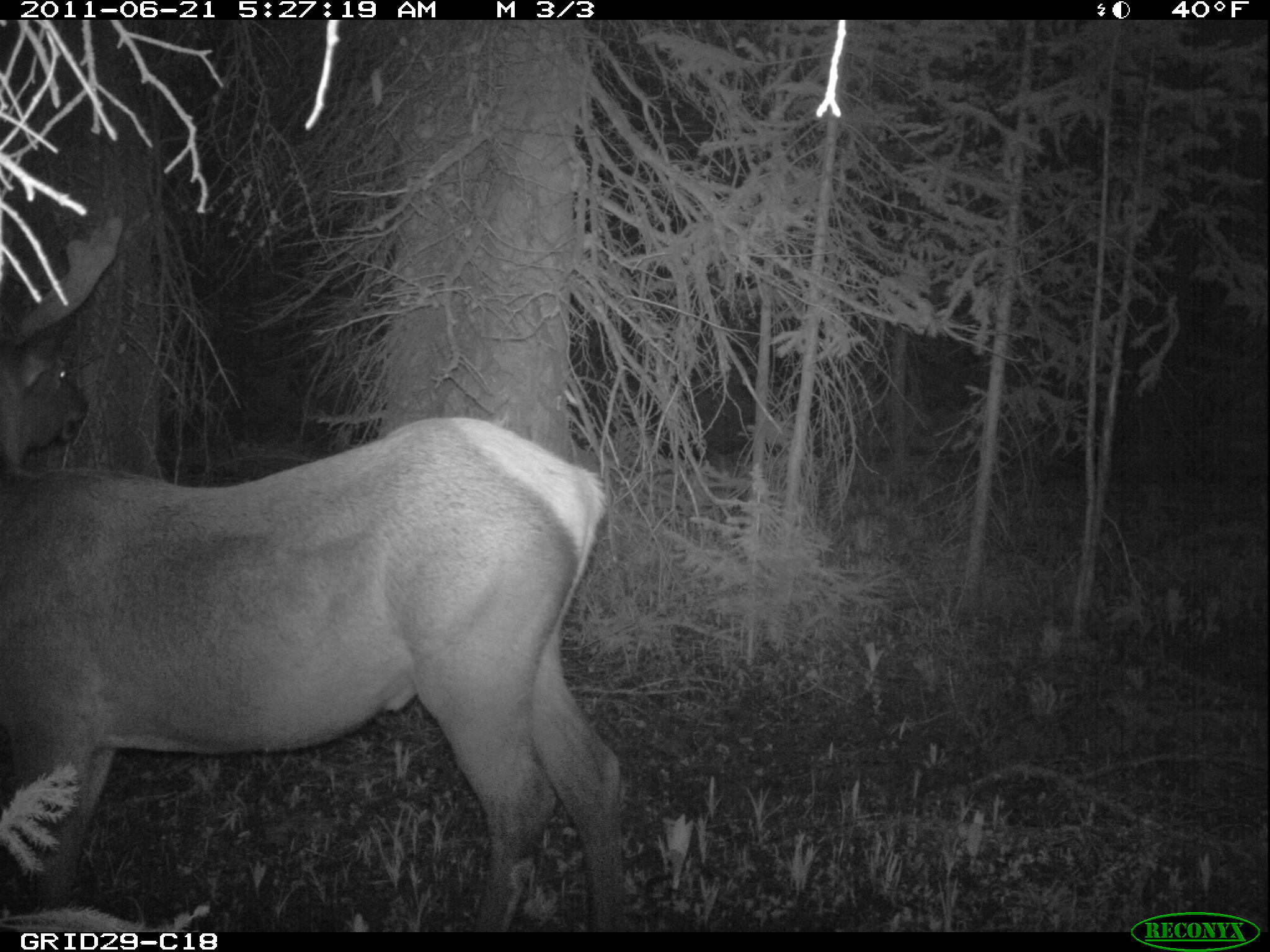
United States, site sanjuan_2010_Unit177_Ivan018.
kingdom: Animalia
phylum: Chordata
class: Mammalia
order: Artiodactyla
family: Cervidae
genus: Cervus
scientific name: Cervus elaphus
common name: red deer